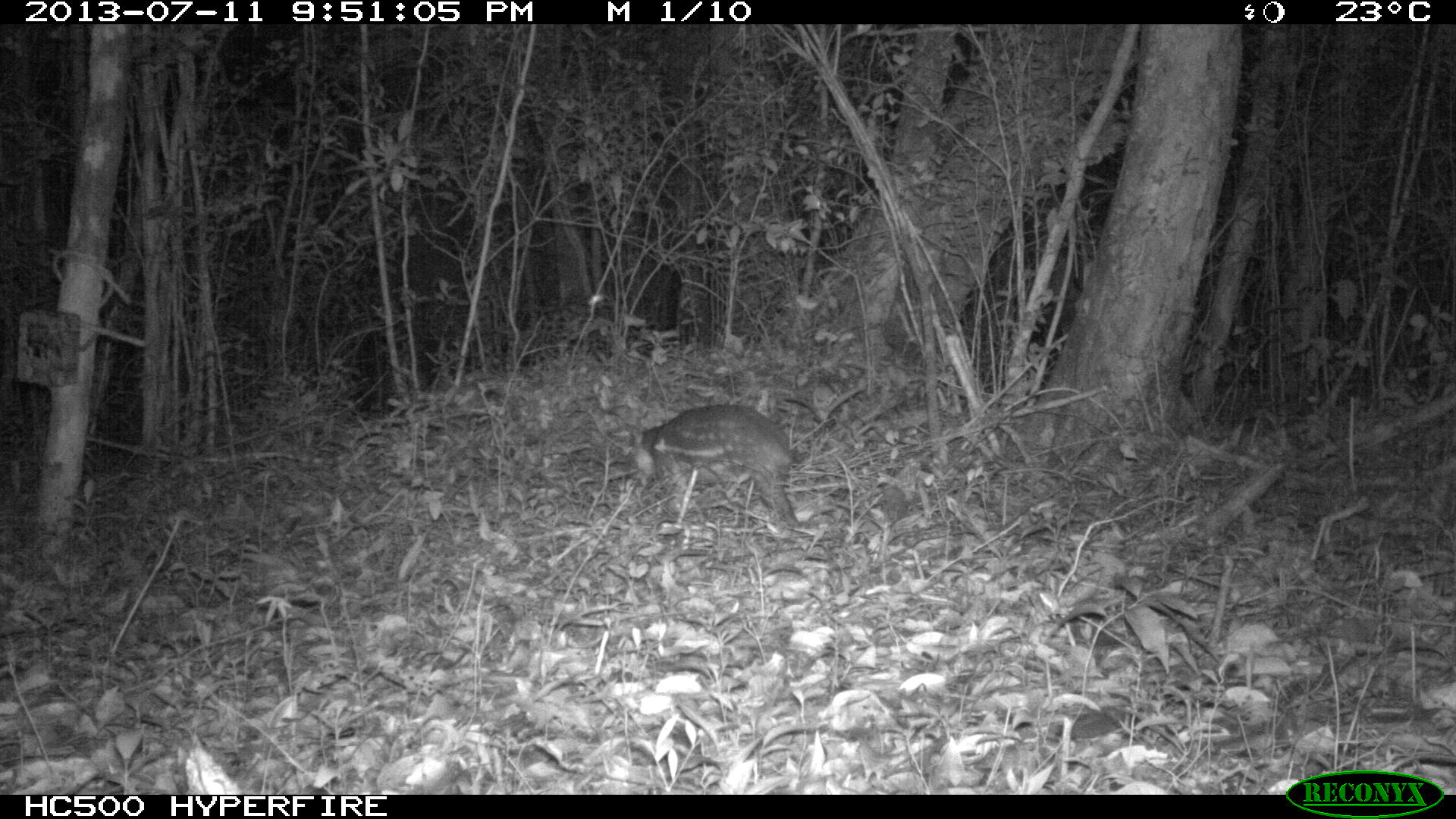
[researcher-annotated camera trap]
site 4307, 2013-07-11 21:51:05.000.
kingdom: Animalia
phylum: Chordata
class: Mammalia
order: Rodentia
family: Cuniculidae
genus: Cuniculus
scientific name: Cuniculus paca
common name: lowland paca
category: agouti paca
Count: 1.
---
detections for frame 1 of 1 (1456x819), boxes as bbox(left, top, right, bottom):
agouti paca: bbox(628, 402, 802, 528)